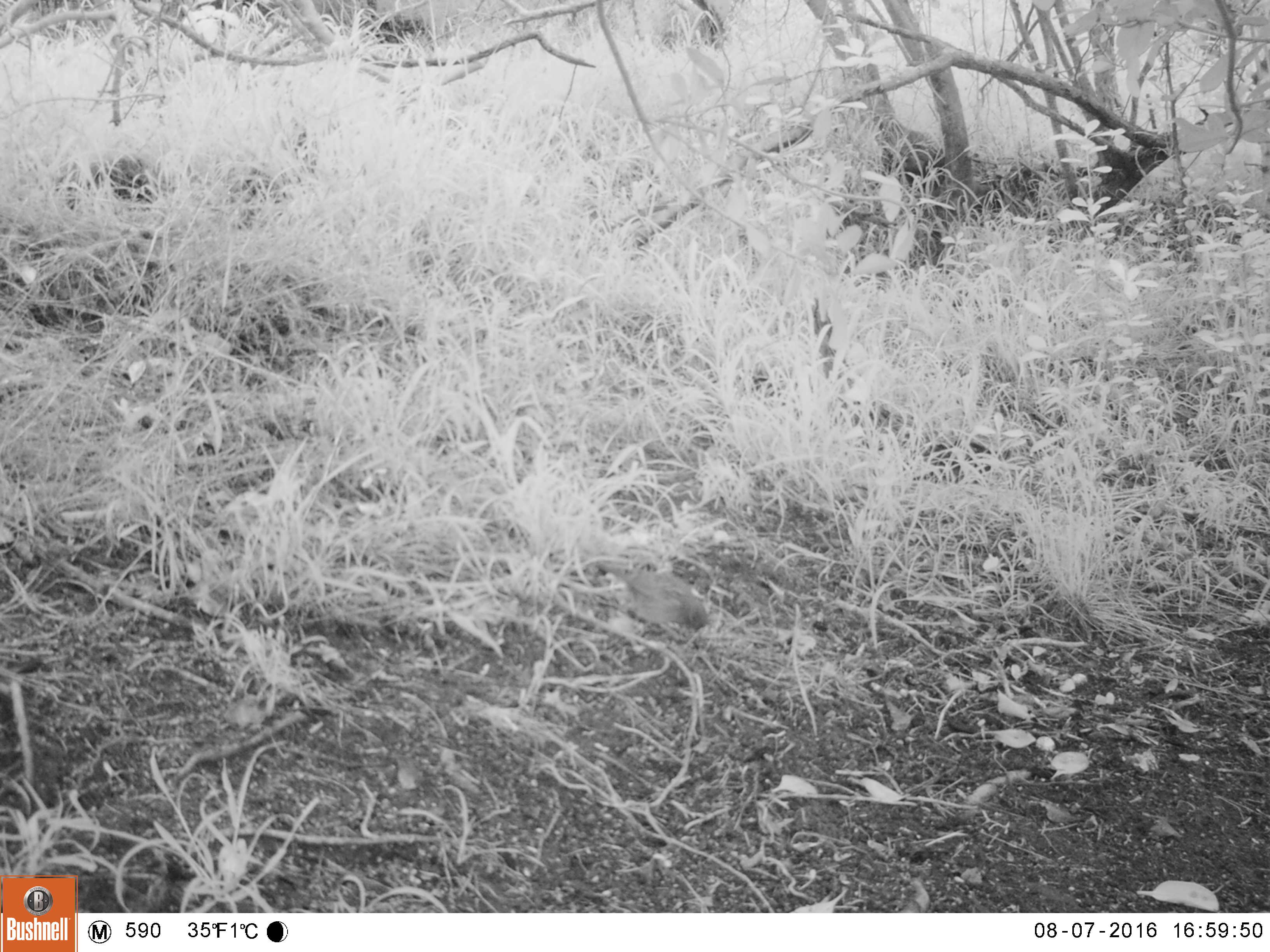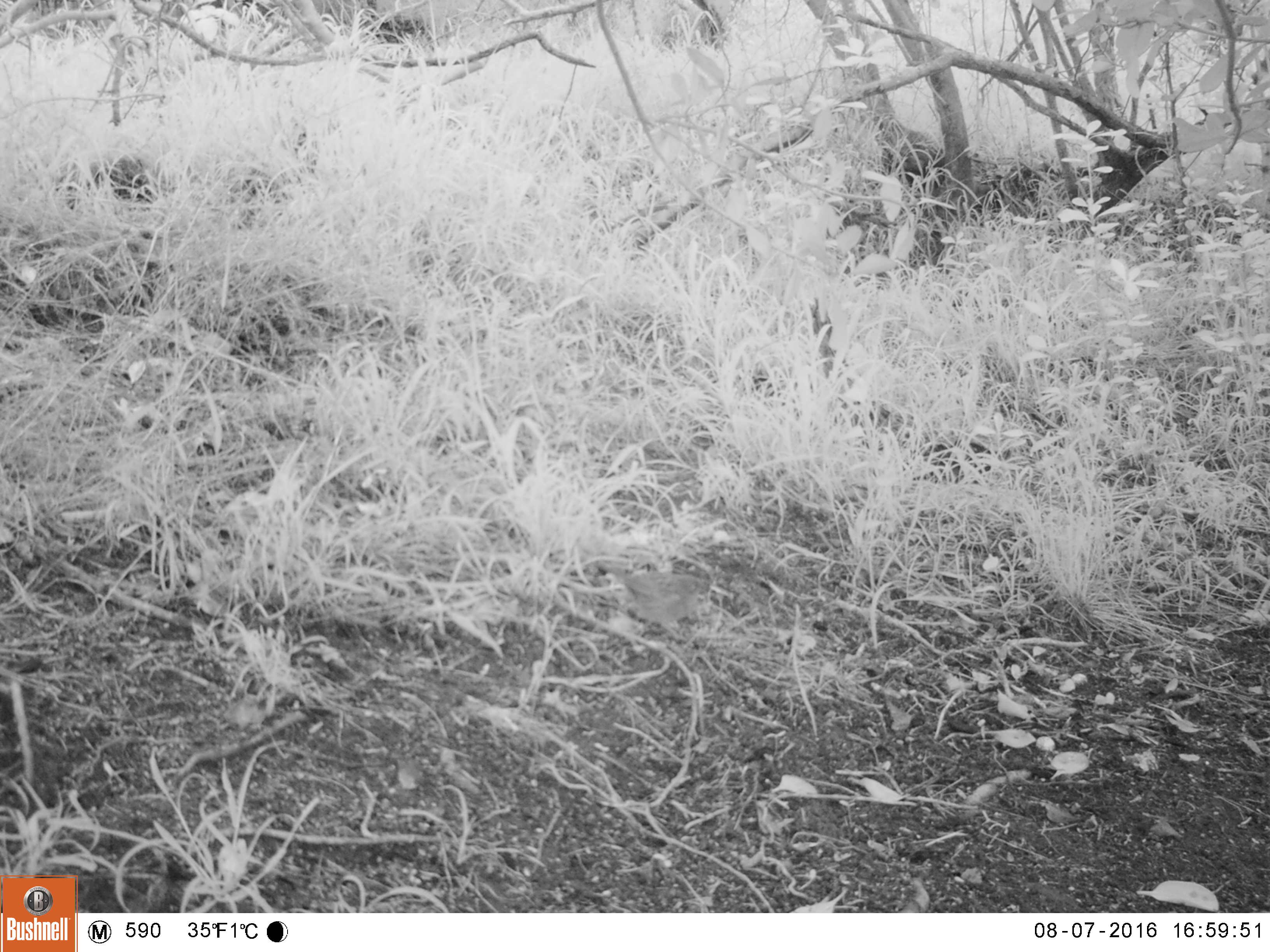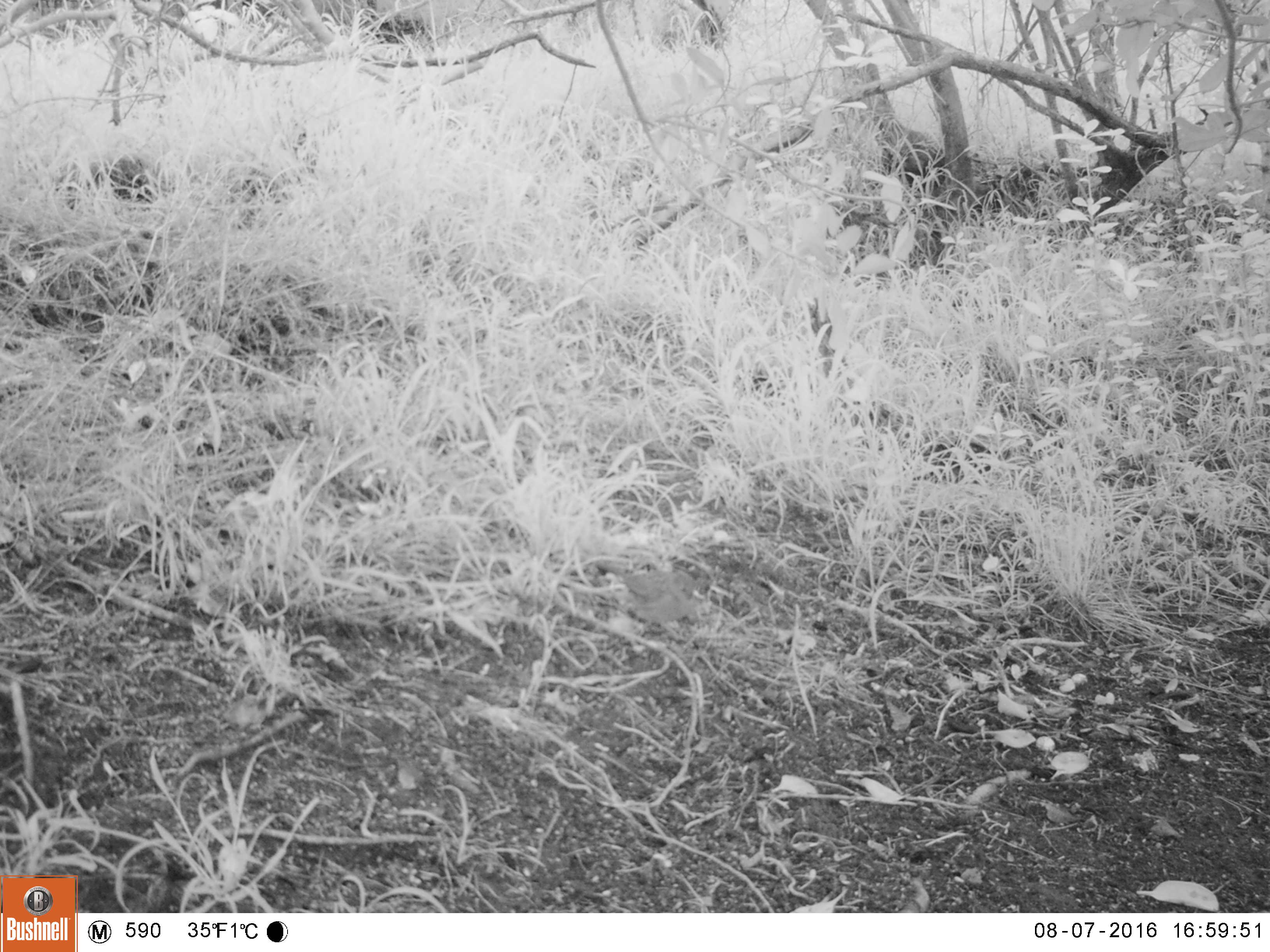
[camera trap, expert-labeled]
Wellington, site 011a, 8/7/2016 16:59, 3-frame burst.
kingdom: Animalia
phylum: Chordata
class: Aves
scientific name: Aves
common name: bird